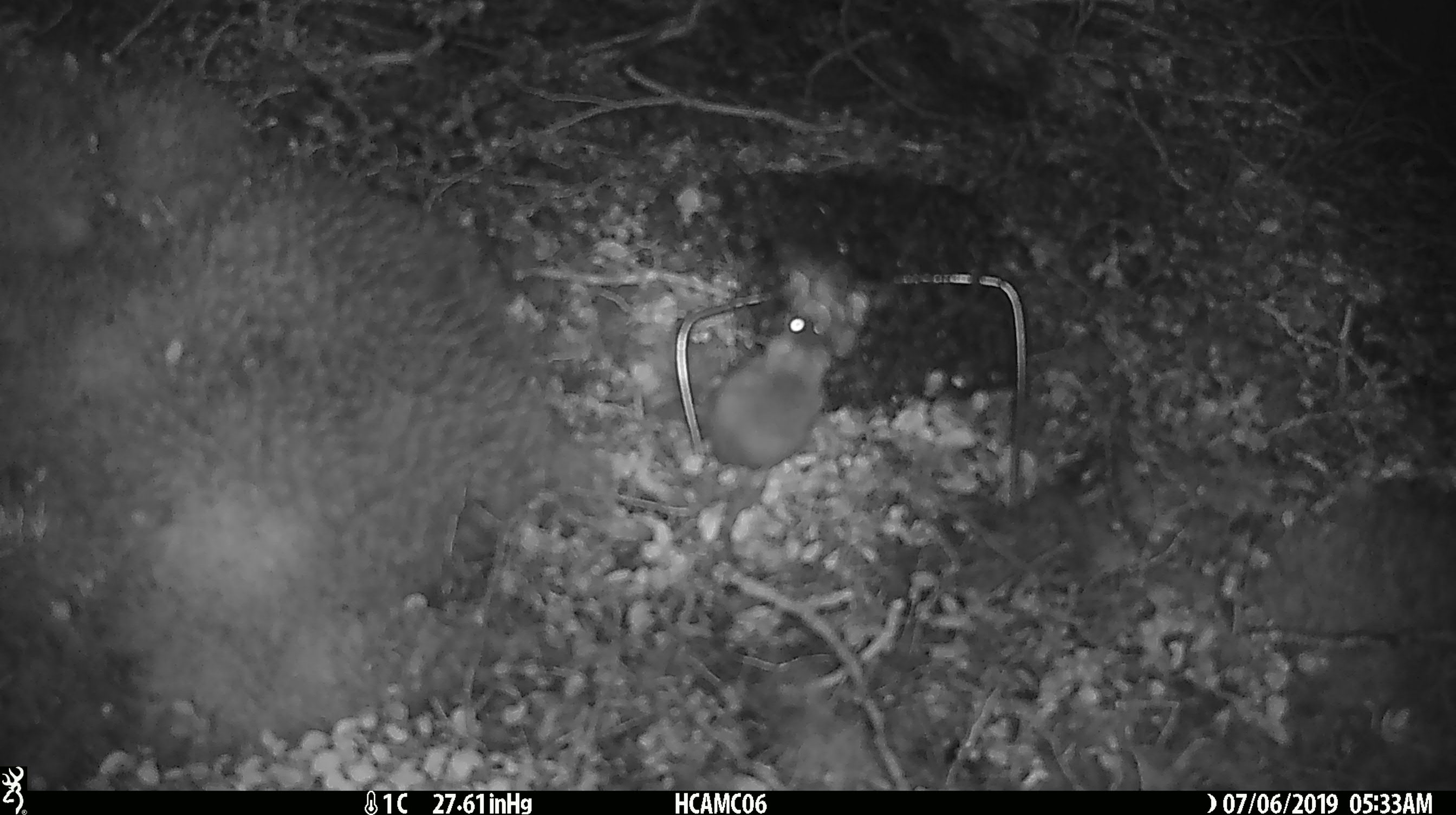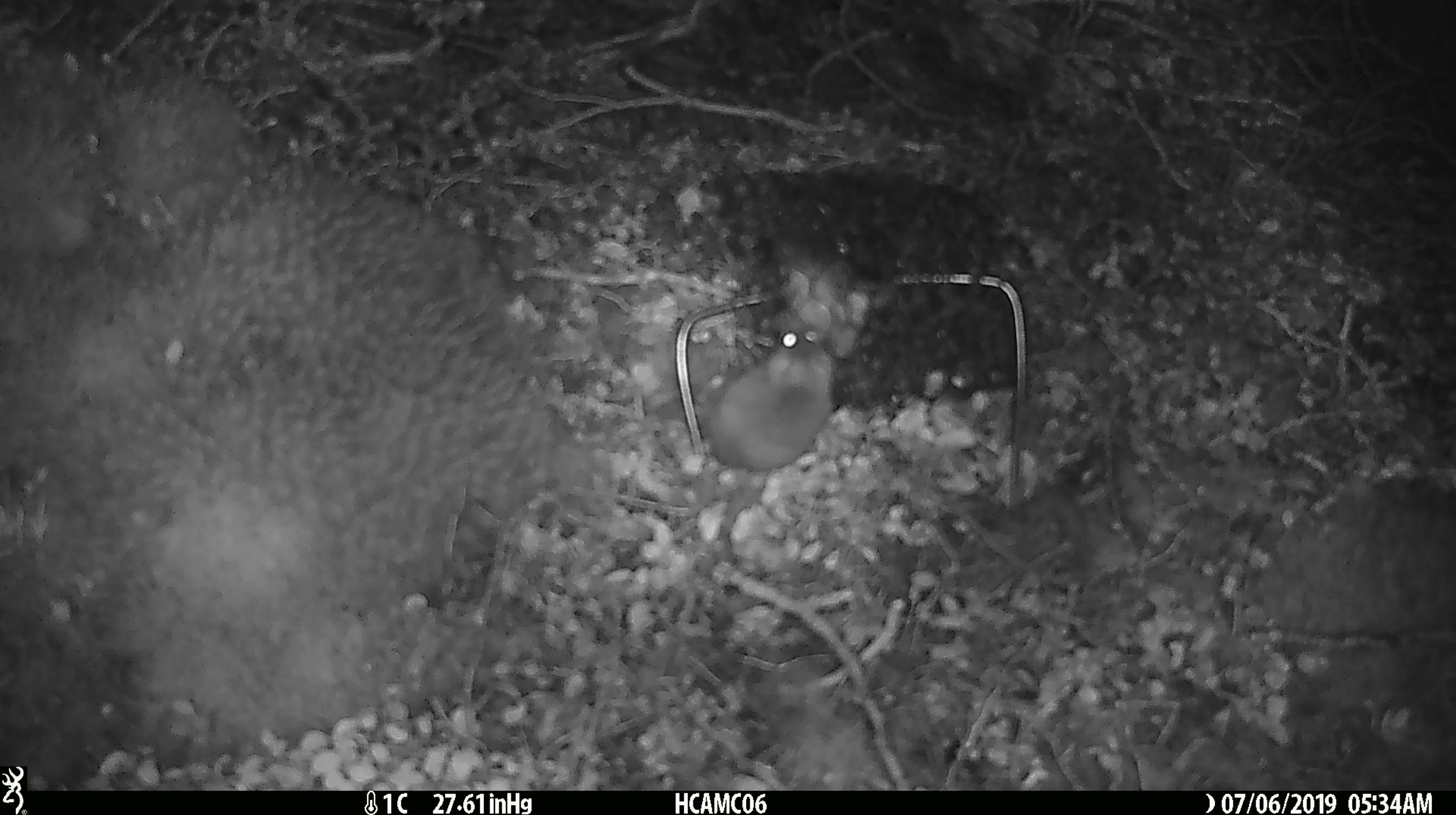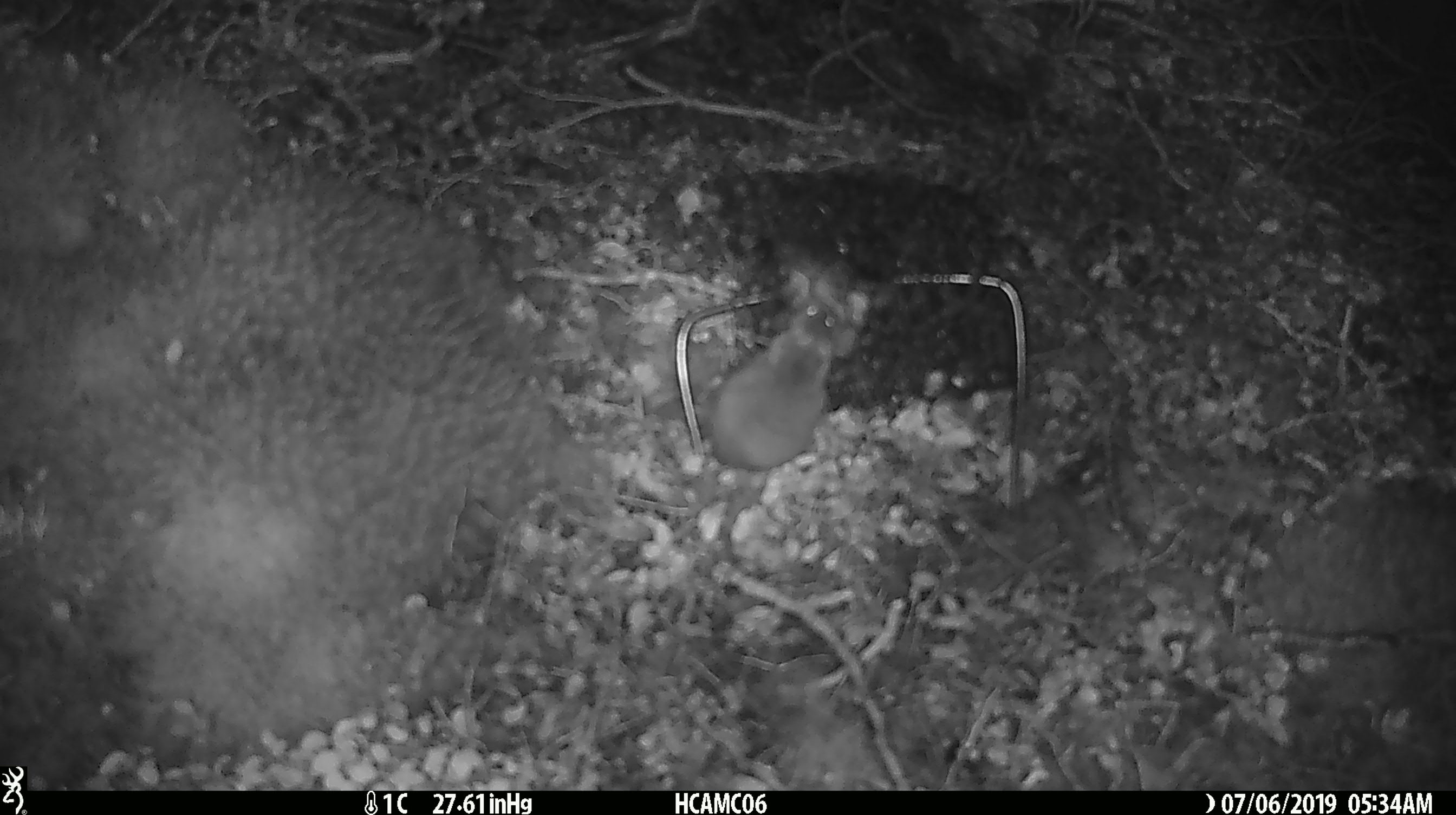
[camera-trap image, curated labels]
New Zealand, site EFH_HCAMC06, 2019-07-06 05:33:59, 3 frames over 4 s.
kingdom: Animalia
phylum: Chordata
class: Mammalia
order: Rodentia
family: Muridae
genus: Mus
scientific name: Mus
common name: mouse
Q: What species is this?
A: Mouse (Mus).